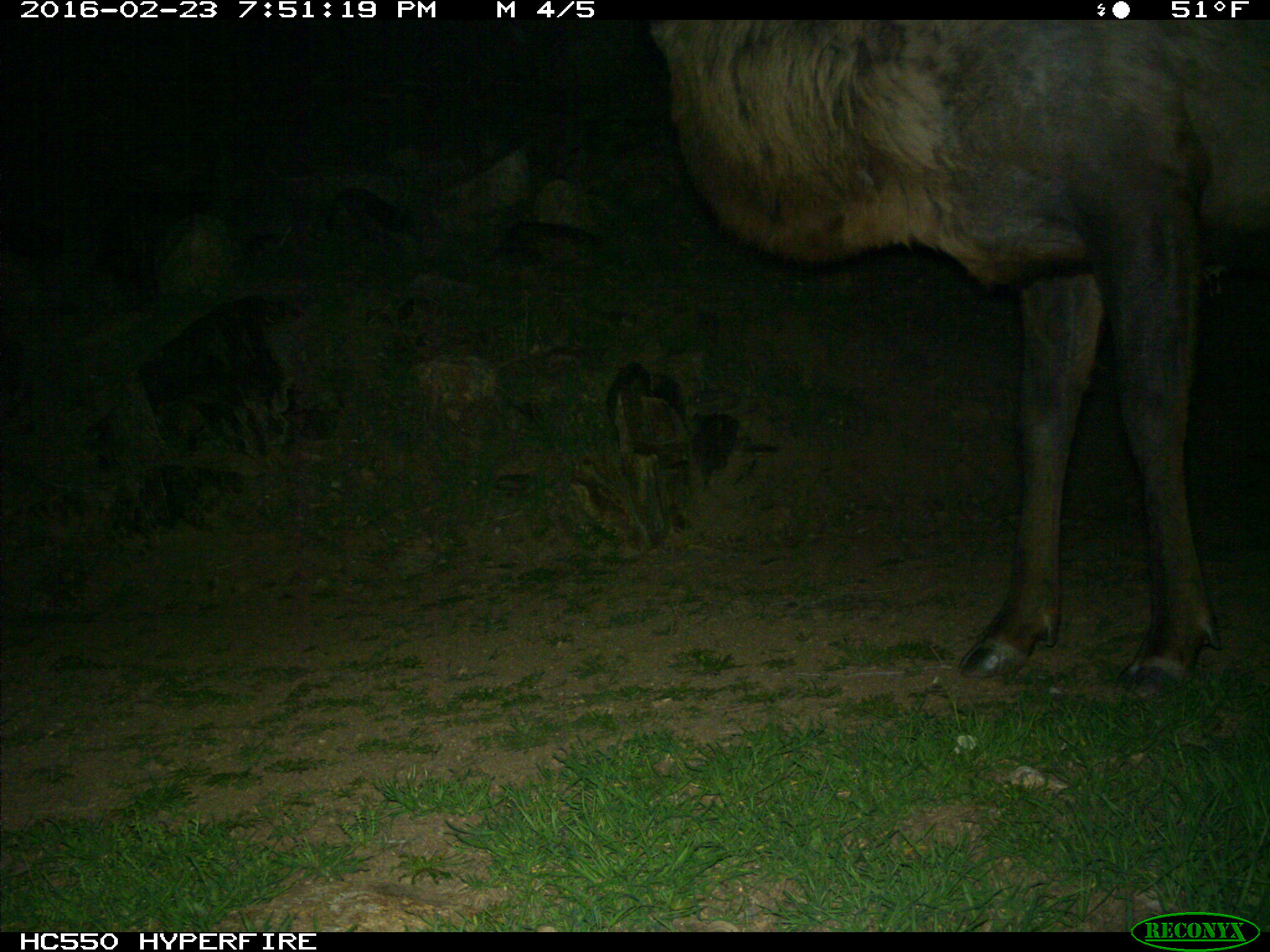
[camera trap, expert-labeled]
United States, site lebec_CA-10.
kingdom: Animalia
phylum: Chordata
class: Mammalia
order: Artiodactyla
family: Cervidae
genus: Cervus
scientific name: Cervus canadensis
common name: elk